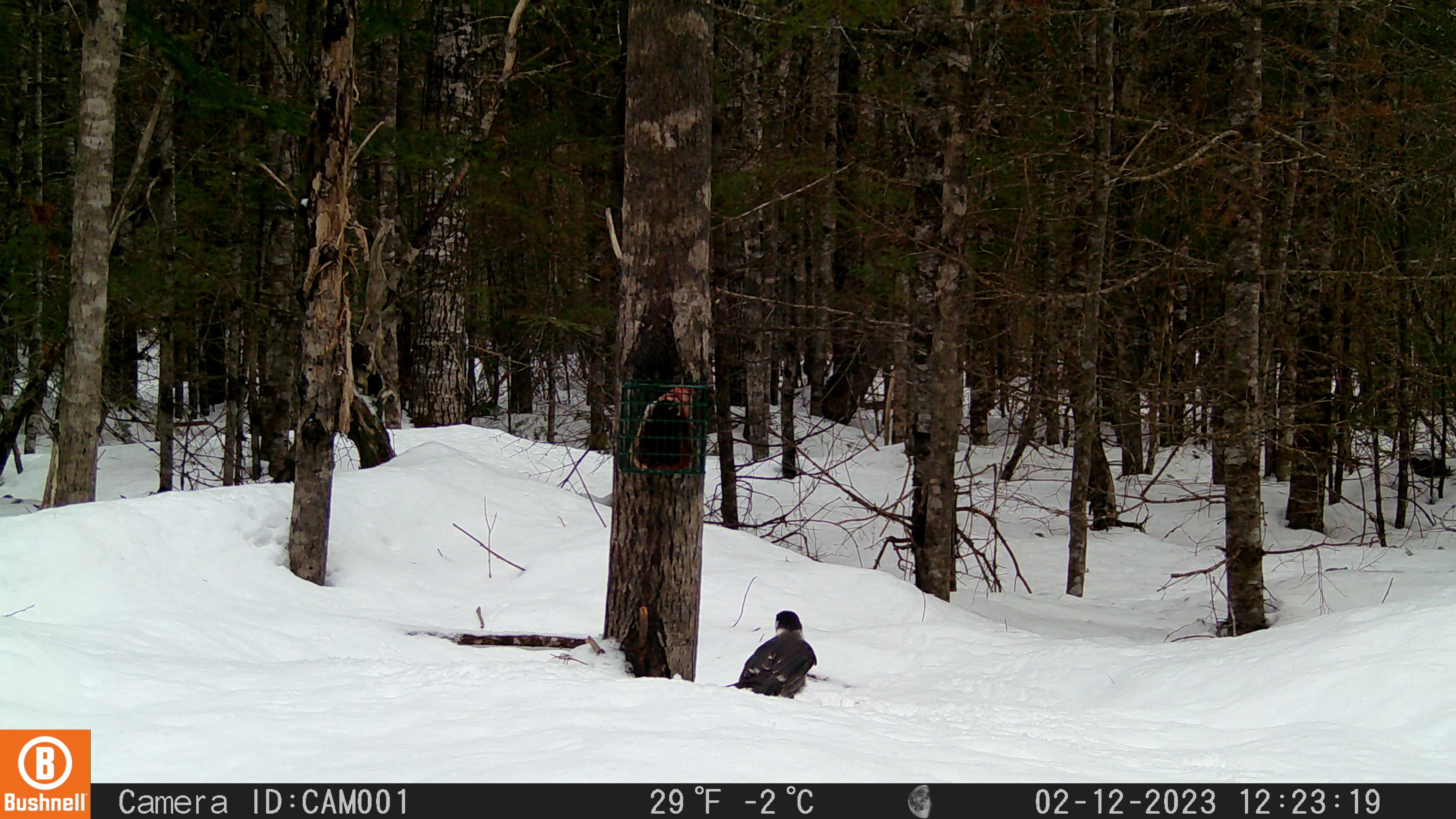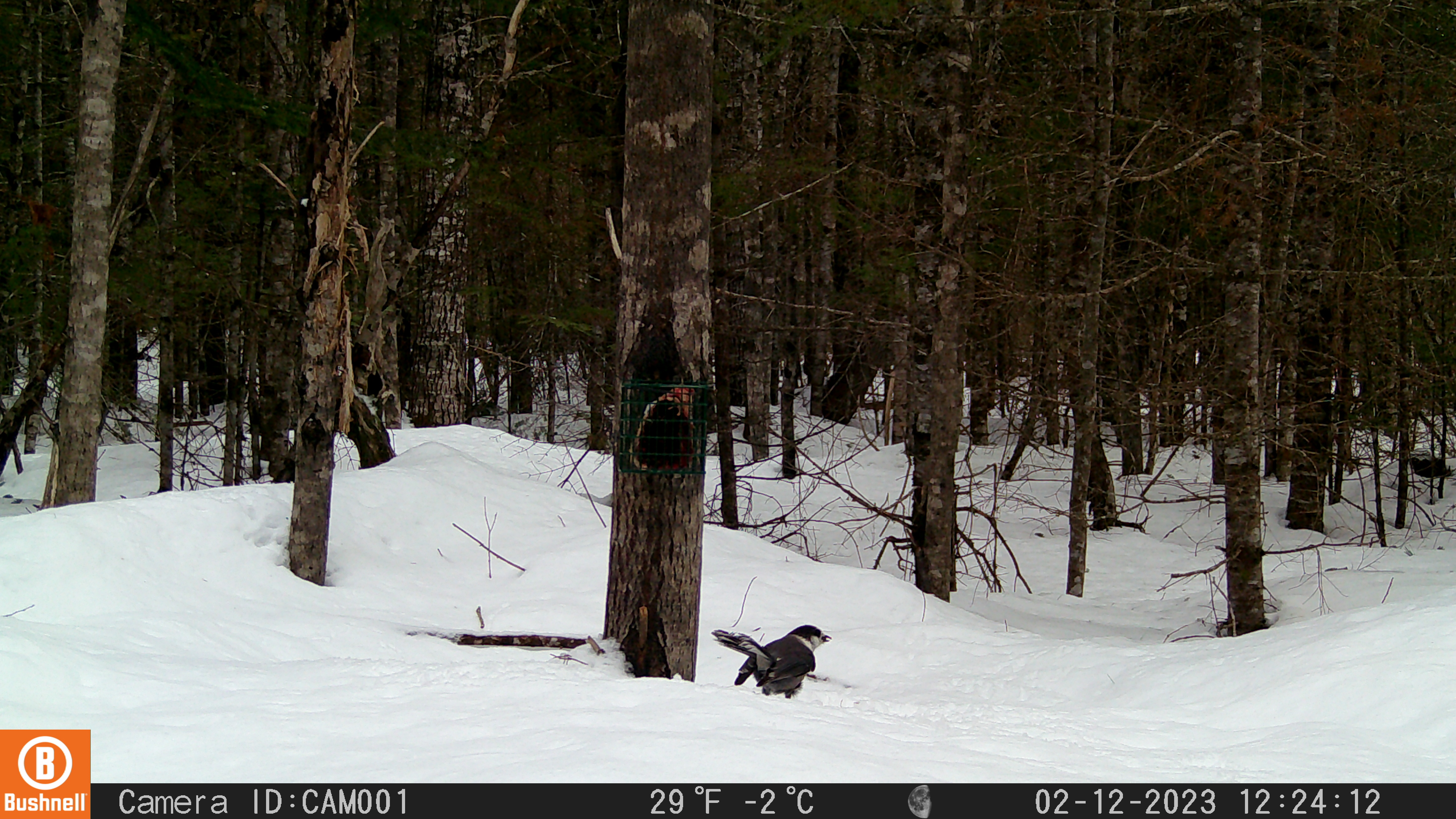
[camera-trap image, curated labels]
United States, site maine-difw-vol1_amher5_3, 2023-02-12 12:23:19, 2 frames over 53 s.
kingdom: Animalia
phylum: Chordata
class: Aves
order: Passeriformes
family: Corvidae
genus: Perisoreus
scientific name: Perisoreus canadensis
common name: canada jay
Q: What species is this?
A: Canada jay (Perisoreus canadensis).